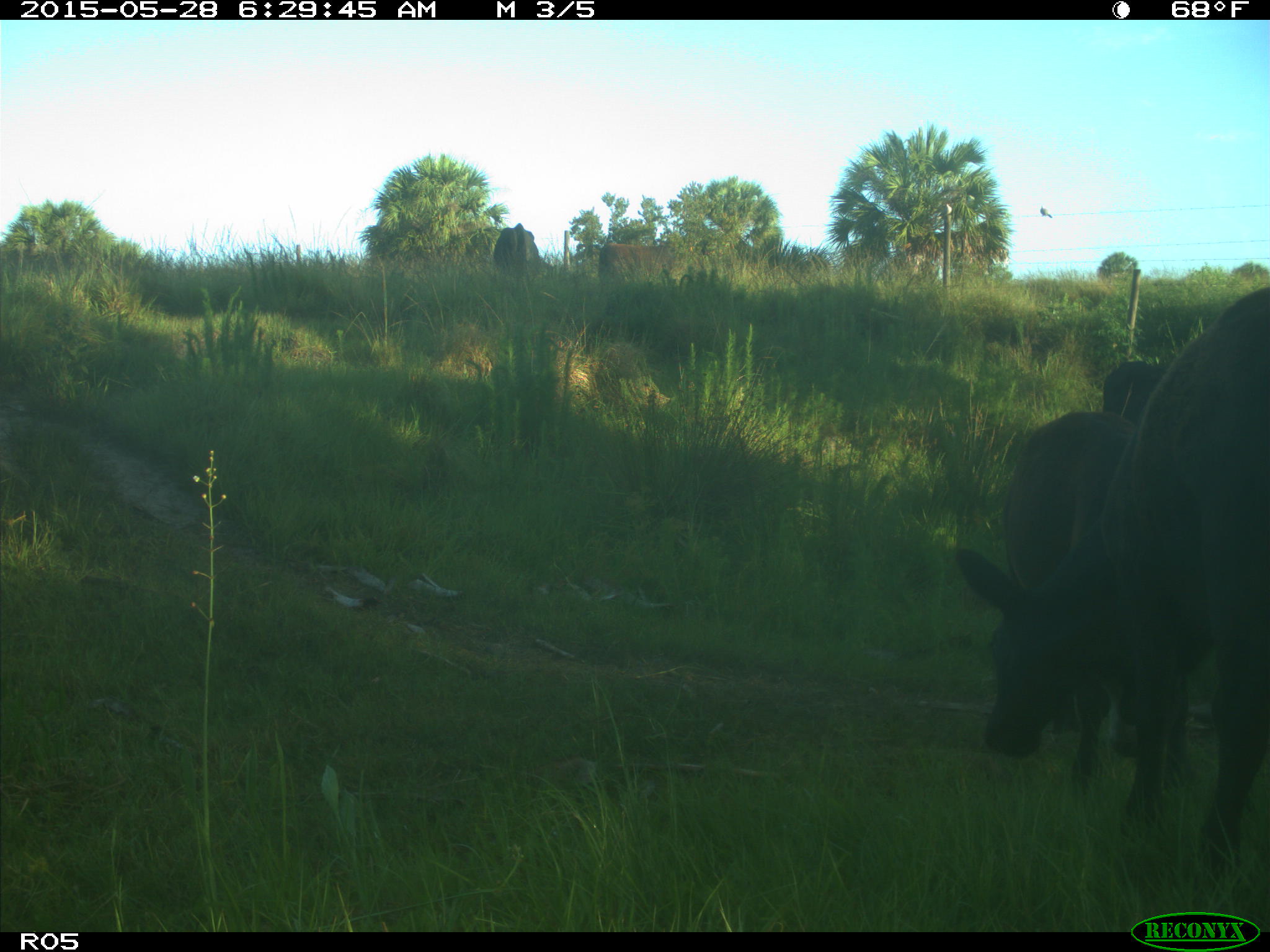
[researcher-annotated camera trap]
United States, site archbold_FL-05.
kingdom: Animalia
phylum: Chordata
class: Mammalia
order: Artiodactyla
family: Bovidae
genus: Bos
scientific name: Bos taurus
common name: domestic cow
Bos taurus (domestic cow).